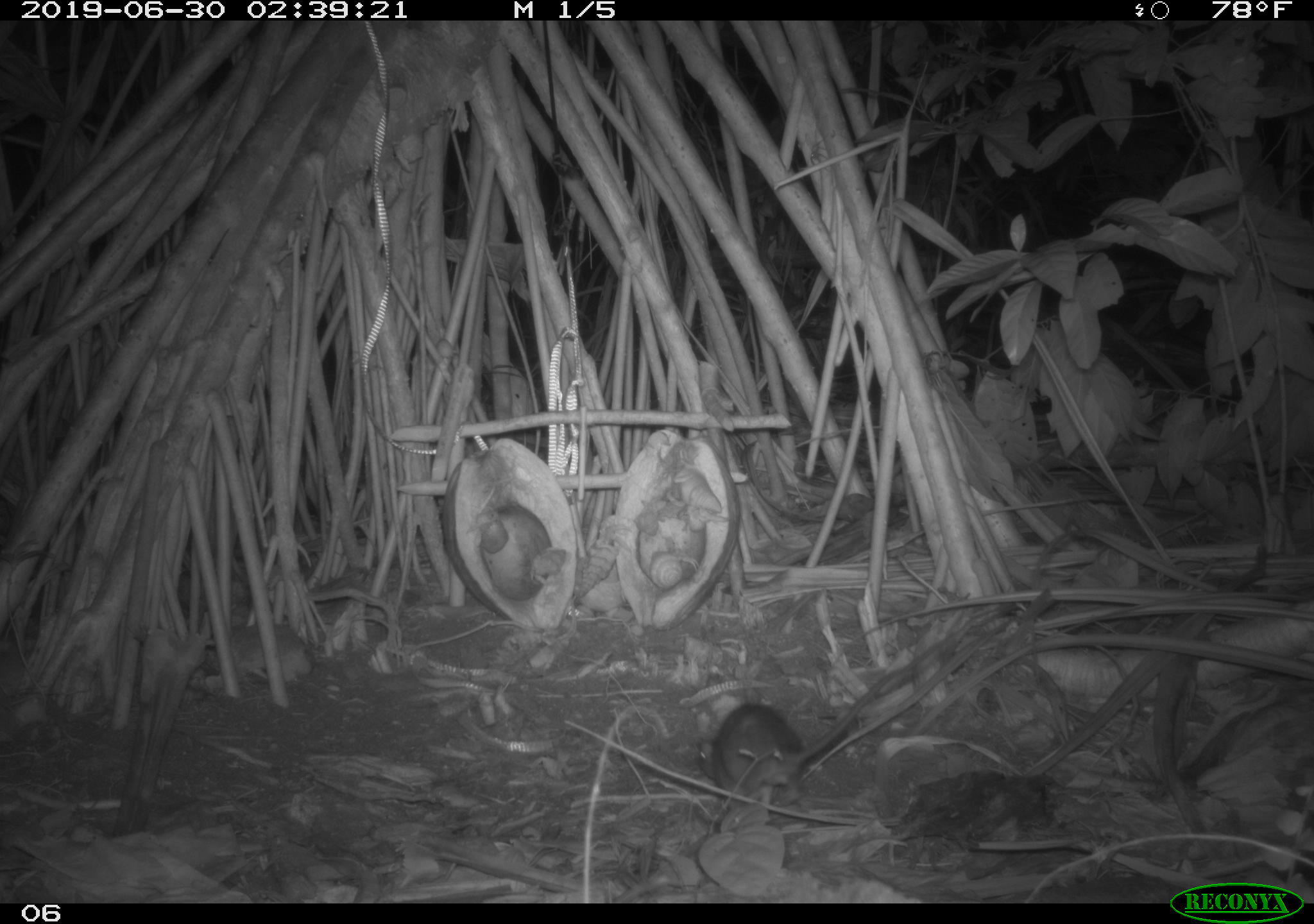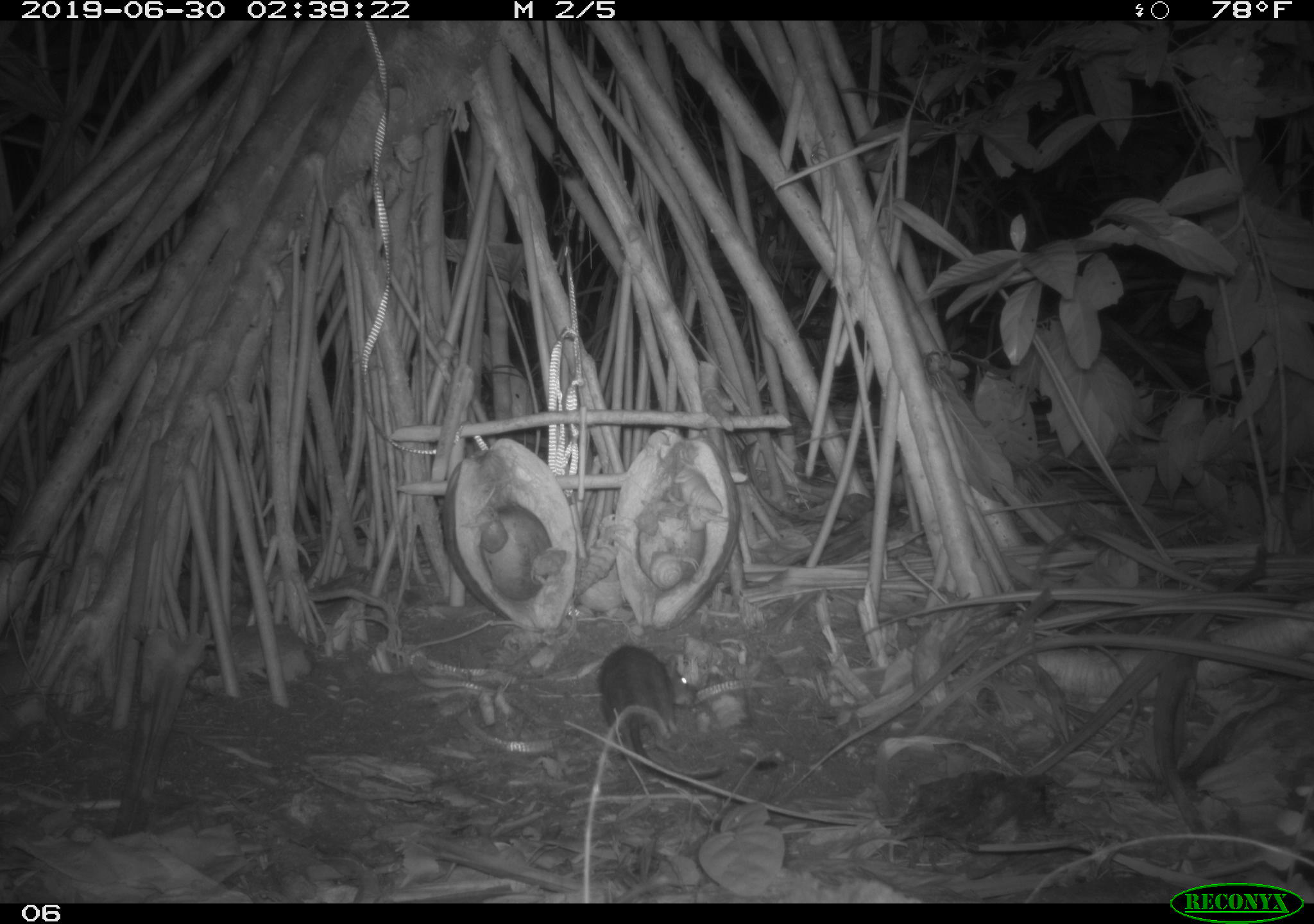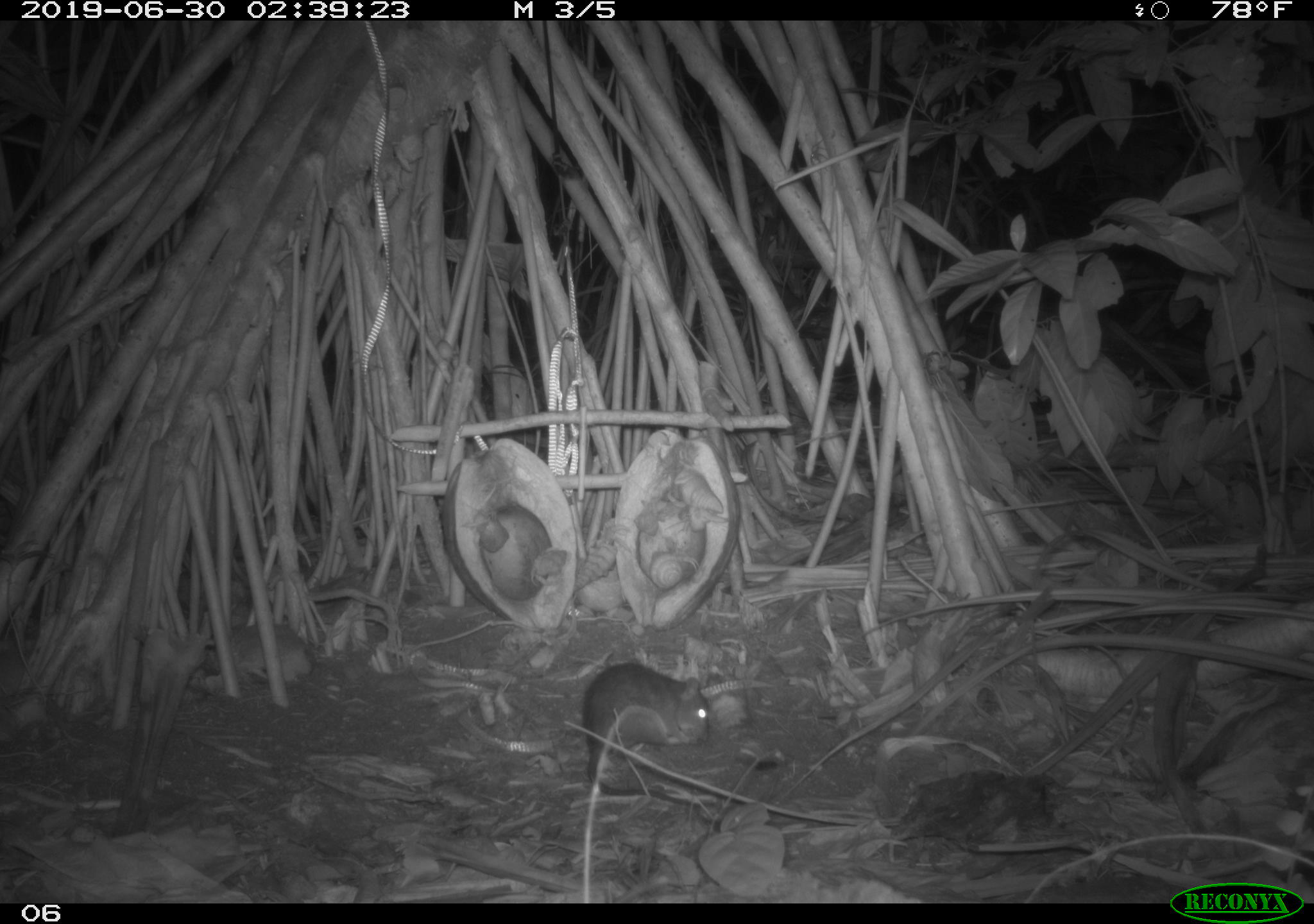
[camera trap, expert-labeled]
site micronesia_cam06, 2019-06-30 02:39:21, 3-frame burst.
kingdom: Animalia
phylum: Chordata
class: Mammalia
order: Rodentia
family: Muridae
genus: Rattus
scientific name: Rattus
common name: rat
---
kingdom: Animalia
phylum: Arthropoda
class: Malacostraca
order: Decapoda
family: Calcinidae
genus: Calcinus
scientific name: Calcinus tubularis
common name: hermit crab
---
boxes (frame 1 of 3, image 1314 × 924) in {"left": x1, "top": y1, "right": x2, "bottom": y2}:
hermit crab: {"left": 661, "top": 459, "right": 722, "bottom": 517}; {"left": 464, "top": 501, "right": 510, "bottom": 562}; {"left": 643, "top": 546, "right": 701, "bottom": 594}; {"left": 523, "top": 539, "right": 571, "bottom": 591}; {"left": 594, "top": 511, "right": 629, "bottom": 559}
rat: {"left": 689, "top": 663, "right": 907, "bottom": 810}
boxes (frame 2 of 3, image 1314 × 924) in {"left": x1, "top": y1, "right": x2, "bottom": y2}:
hermit crab: {"left": 577, "top": 507, "right": 638, "bottom": 595}; {"left": 670, "top": 457, "right": 727, "bottom": 515}; {"left": 644, "top": 549, "right": 701, "bottom": 596}; {"left": 527, "top": 538, "right": 570, "bottom": 593}
rat: {"left": 594, "top": 635, "right": 722, "bottom": 788}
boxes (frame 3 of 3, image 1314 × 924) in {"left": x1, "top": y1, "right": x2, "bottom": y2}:
rat: {"left": 576, "top": 660, "right": 720, "bottom": 794}